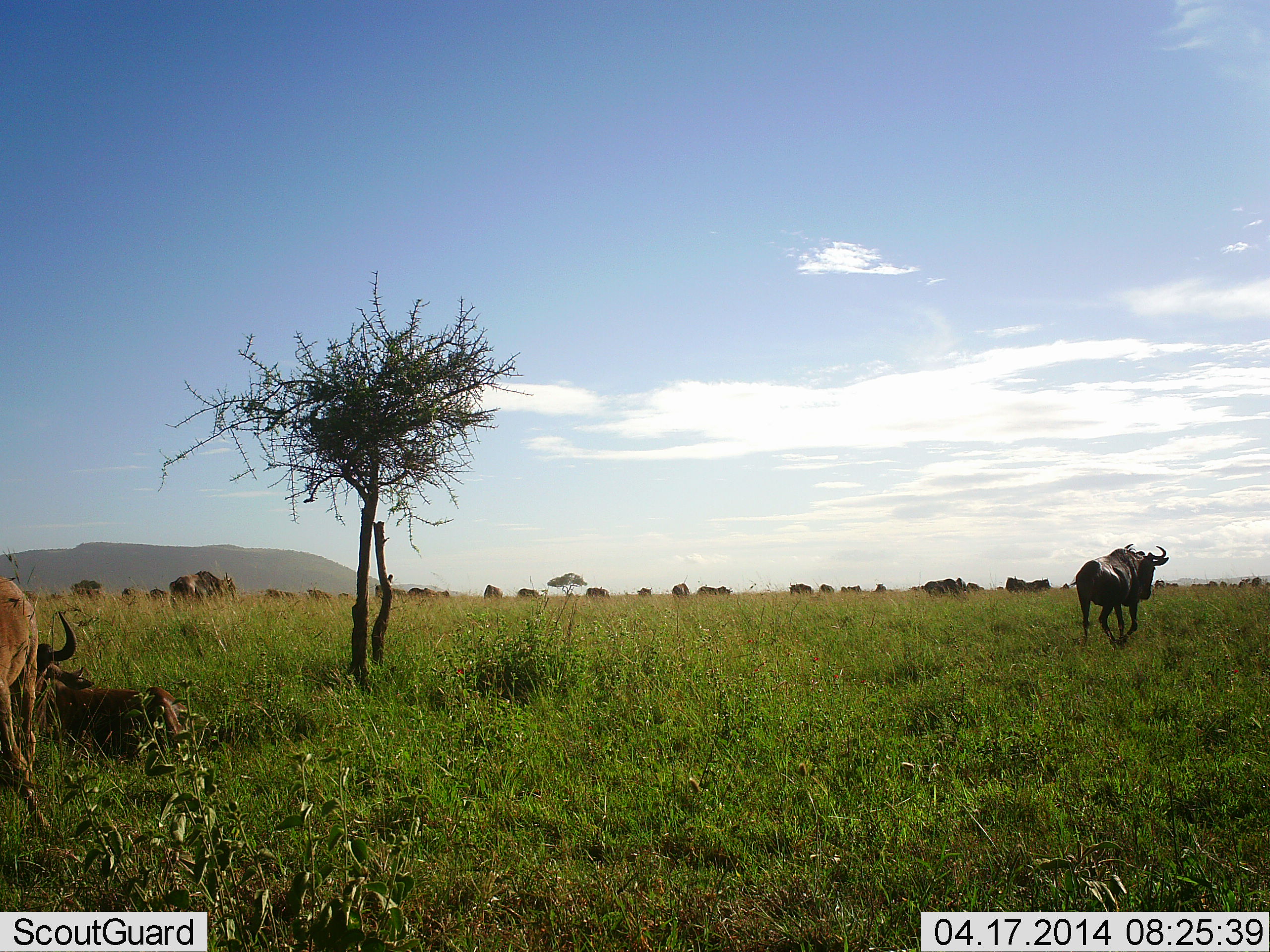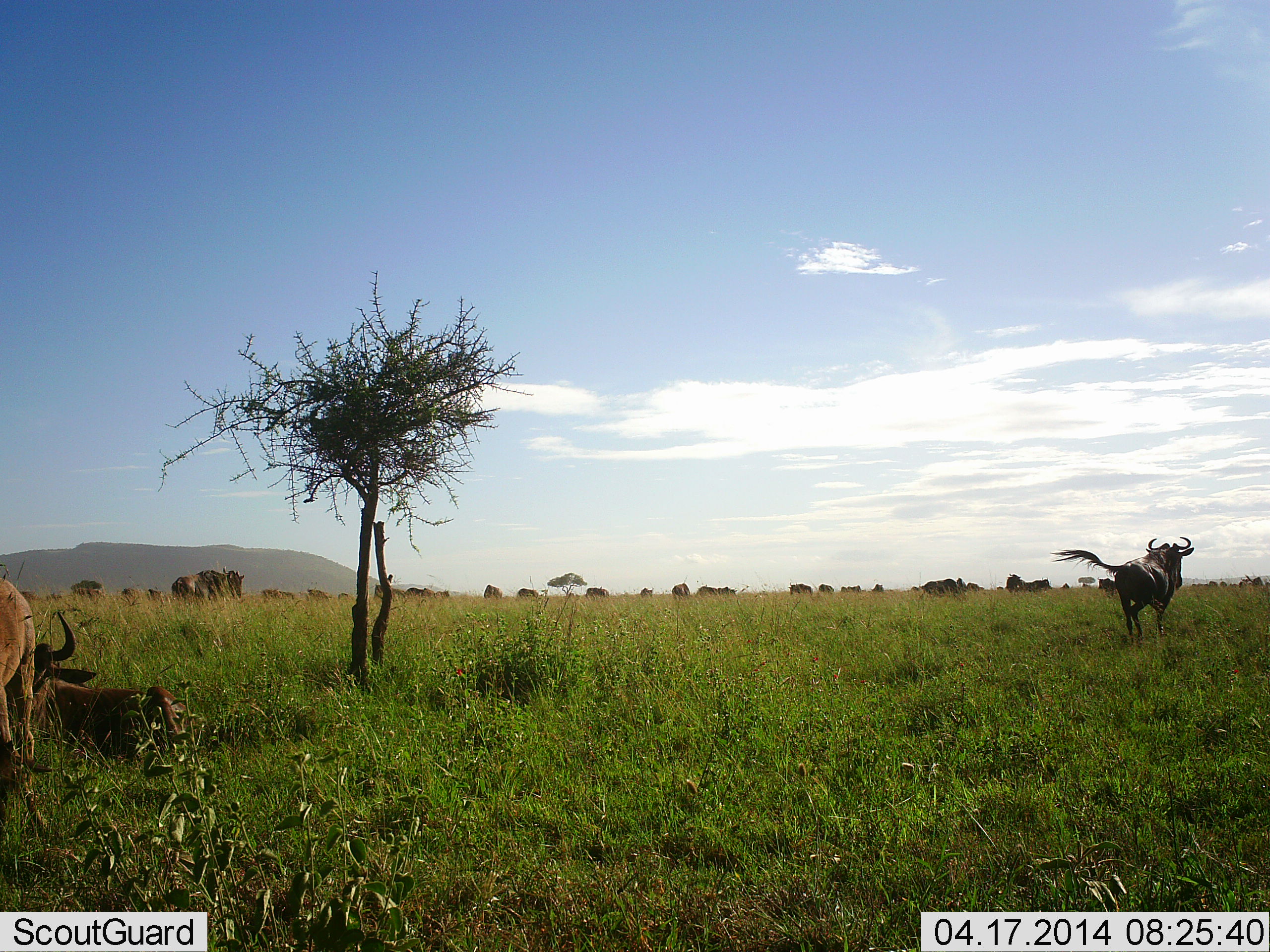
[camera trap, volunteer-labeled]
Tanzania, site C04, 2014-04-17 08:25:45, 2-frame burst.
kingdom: Animalia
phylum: Chordata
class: Mammalia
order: Artiodactyla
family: Bovidae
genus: Connochaetes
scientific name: Connochaetes taurinus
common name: blue wildebeest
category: wildebeest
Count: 11-50.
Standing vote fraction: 70%.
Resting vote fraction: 60%.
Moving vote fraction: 80%.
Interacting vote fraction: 0%.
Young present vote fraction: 30%.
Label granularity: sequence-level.